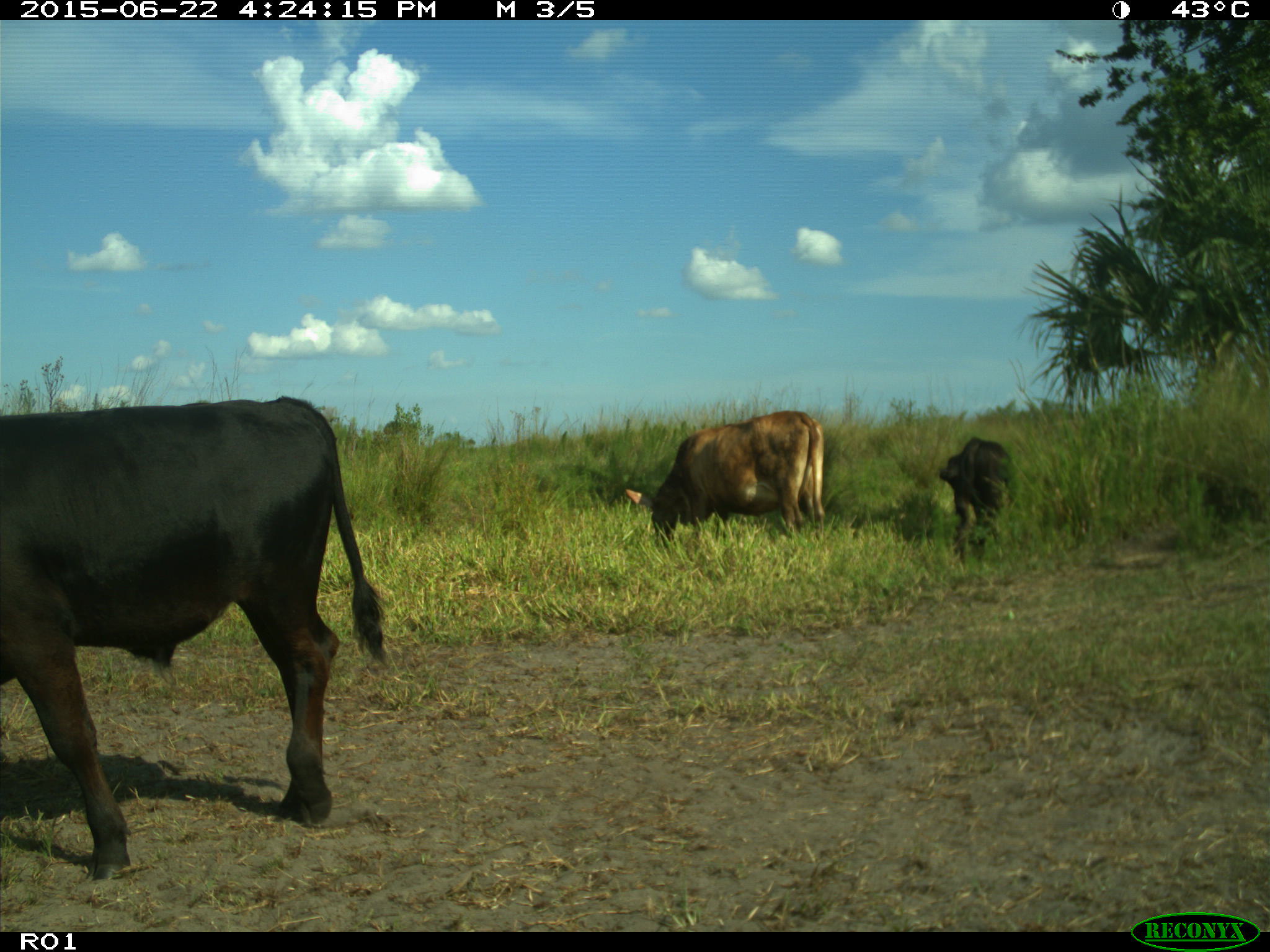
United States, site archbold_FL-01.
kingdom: Animalia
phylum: Chordata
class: Mammalia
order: Artiodactyla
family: Bovidae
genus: Bos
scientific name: Bos taurus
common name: domestic cow